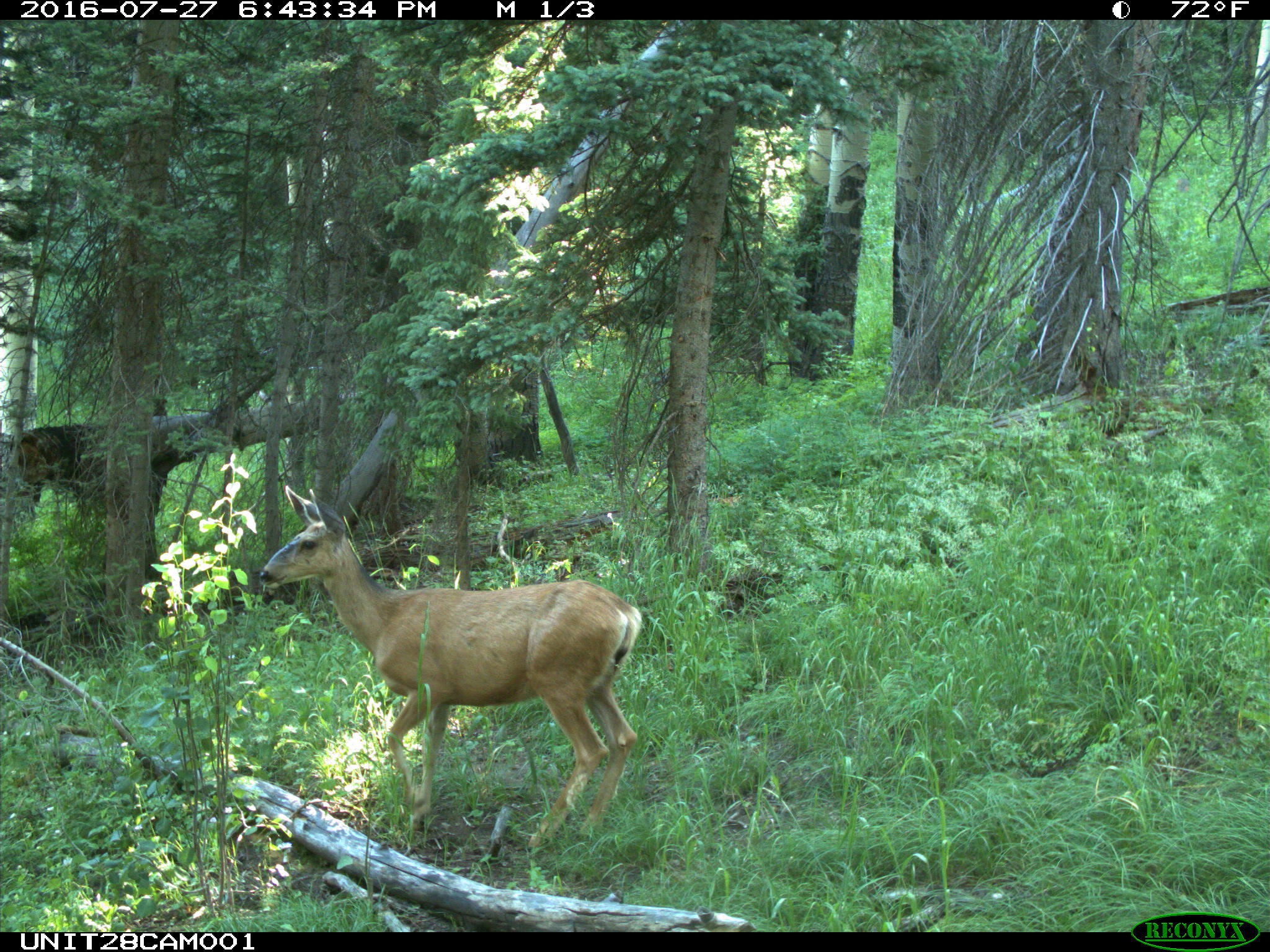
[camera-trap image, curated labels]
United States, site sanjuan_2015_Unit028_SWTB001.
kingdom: Animalia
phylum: Chordata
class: Mammalia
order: Artiodactyla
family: Cervidae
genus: Odocoileus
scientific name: Odocoileus hemionus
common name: mule deer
Odocoileus hemionus (mule deer).